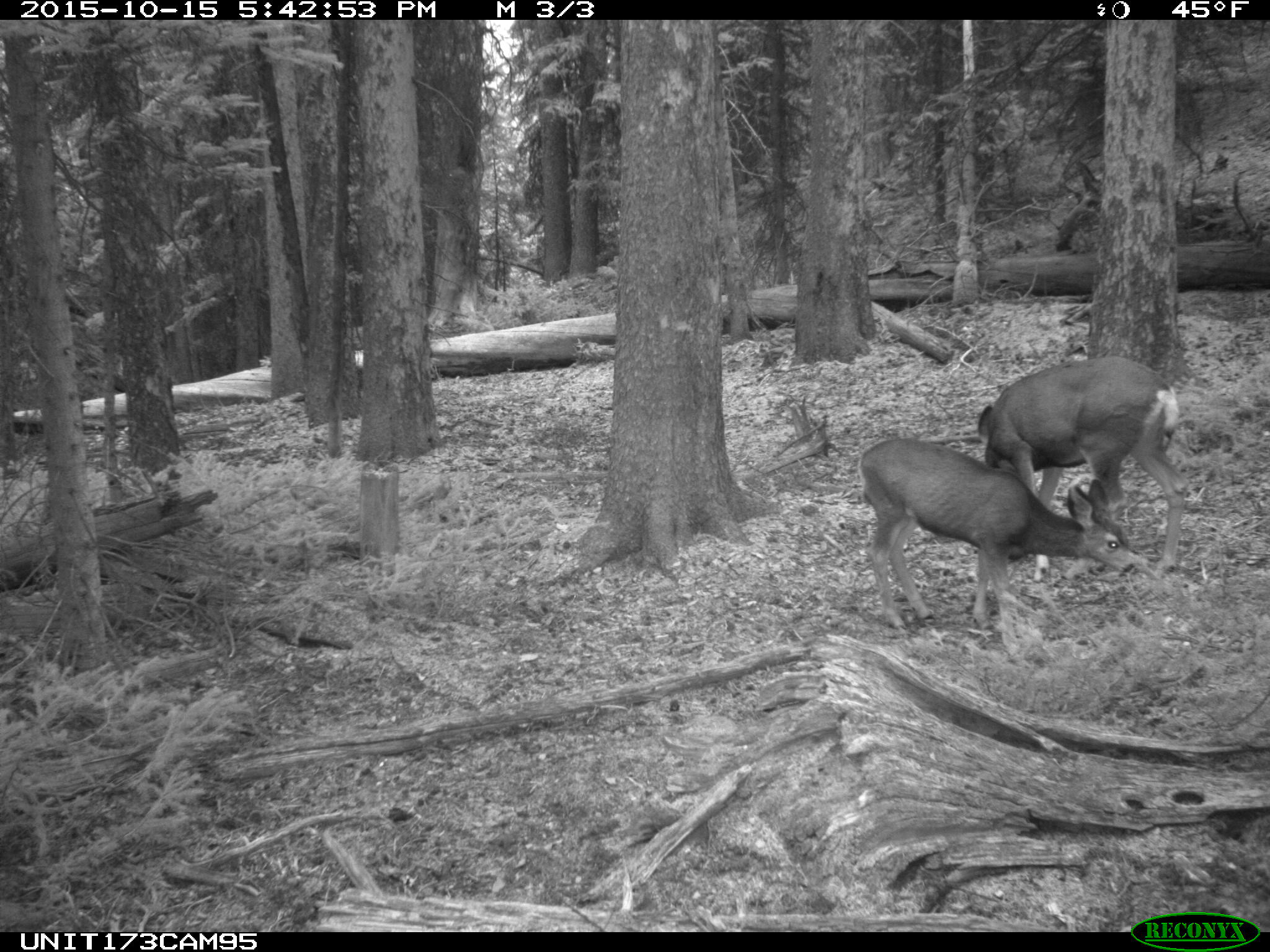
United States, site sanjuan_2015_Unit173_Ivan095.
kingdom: Animalia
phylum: Chordata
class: Mammalia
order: Artiodactyla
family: Cervidae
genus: Odocoileus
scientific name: Odocoileus hemionus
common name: mule deer